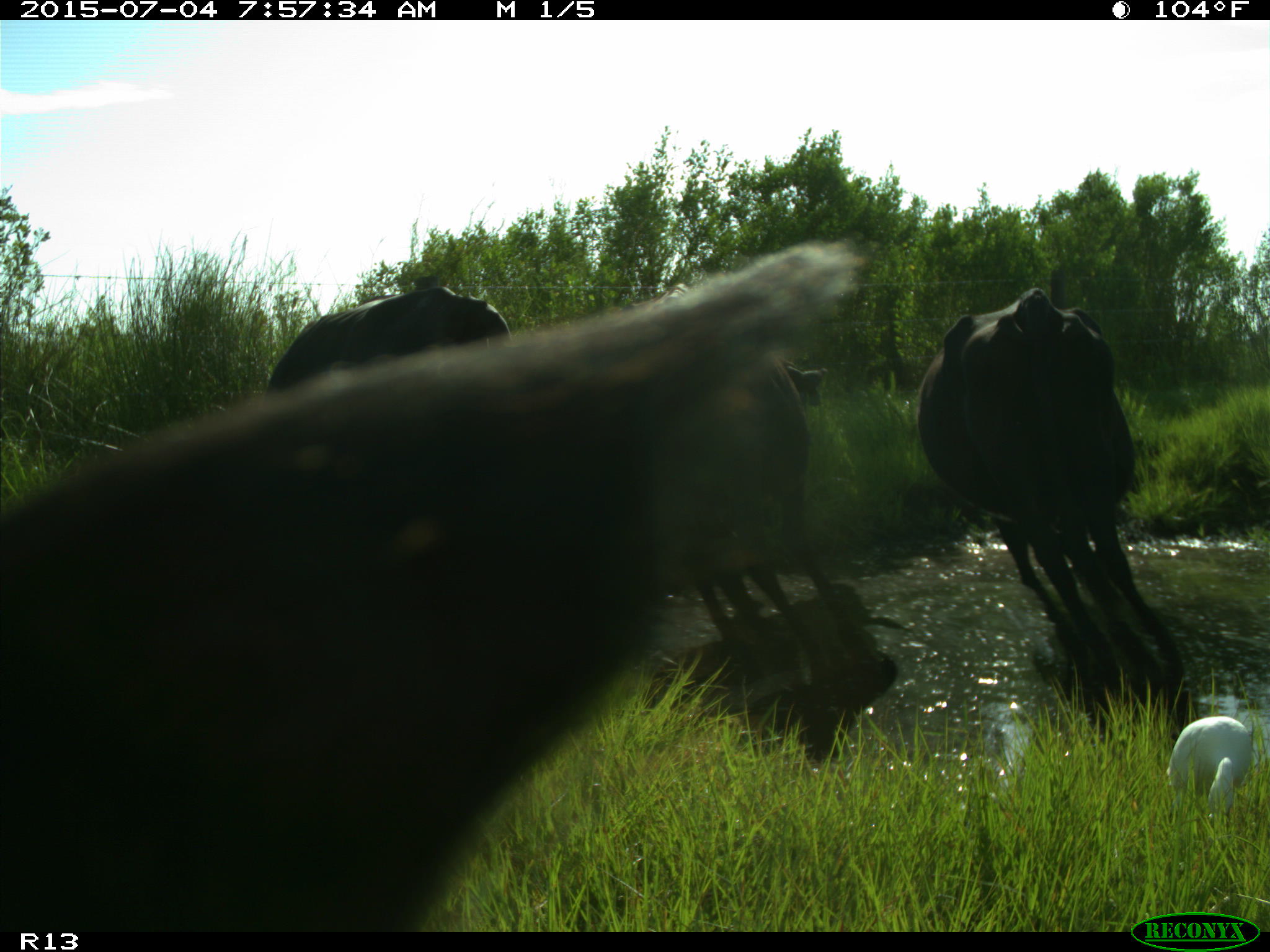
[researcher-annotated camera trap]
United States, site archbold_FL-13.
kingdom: Animalia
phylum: Chordata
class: Mammalia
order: Artiodactyla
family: Bovidae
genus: Bos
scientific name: Bos taurus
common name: domestic cow